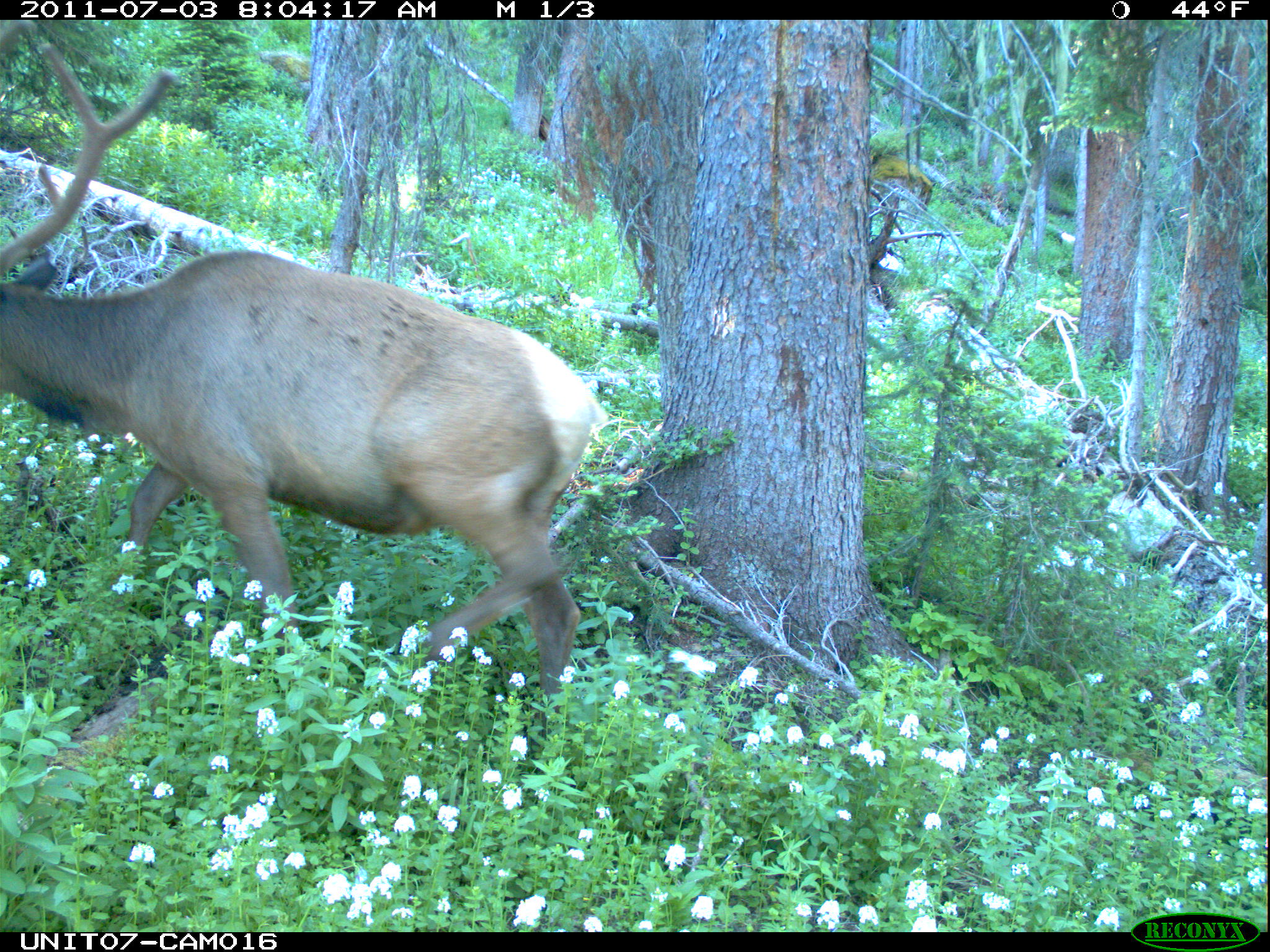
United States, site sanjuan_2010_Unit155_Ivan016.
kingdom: Animalia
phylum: Chordata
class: Mammalia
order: Artiodactyla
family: Cervidae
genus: Cervus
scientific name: Cervus elaphus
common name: red deer